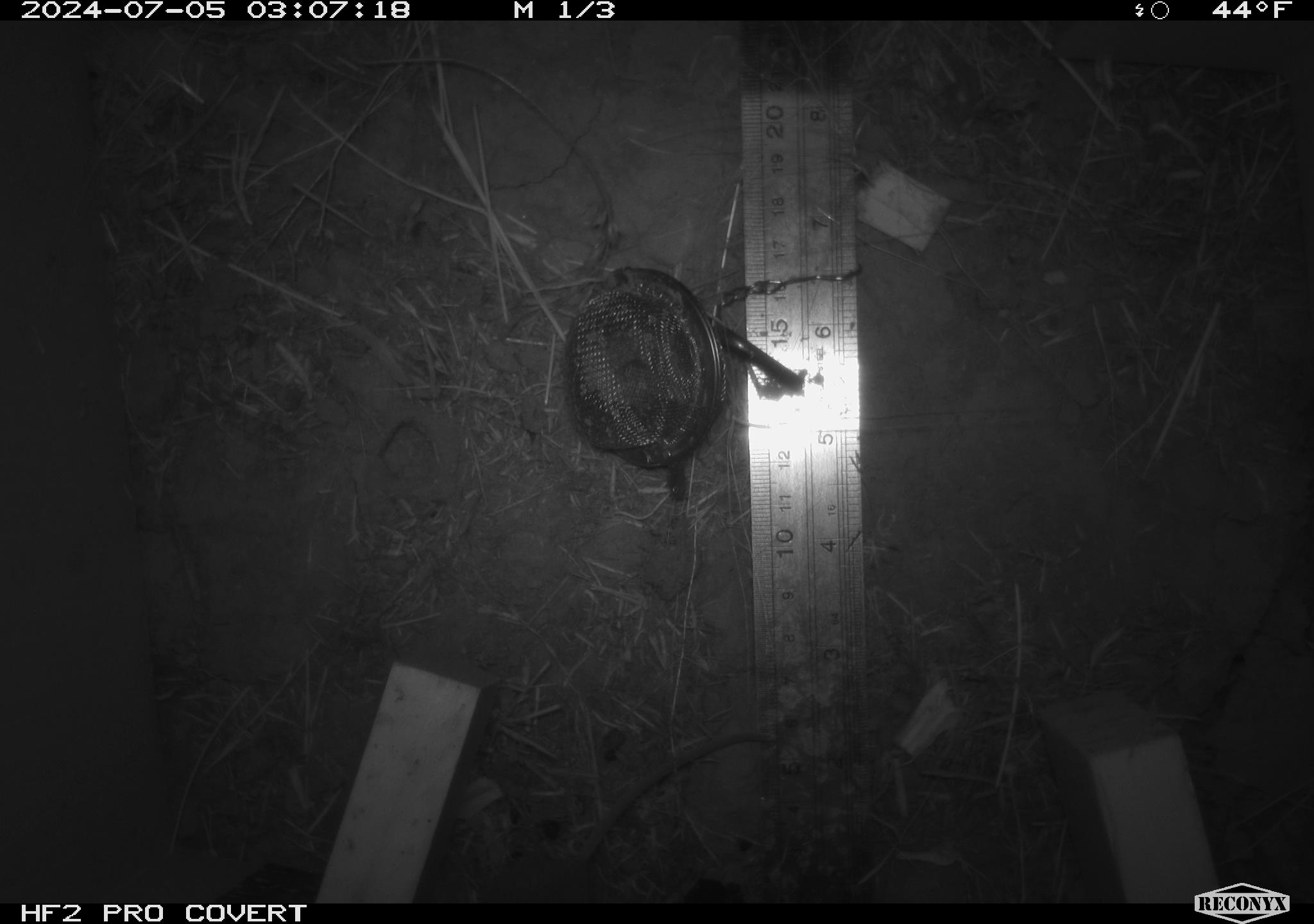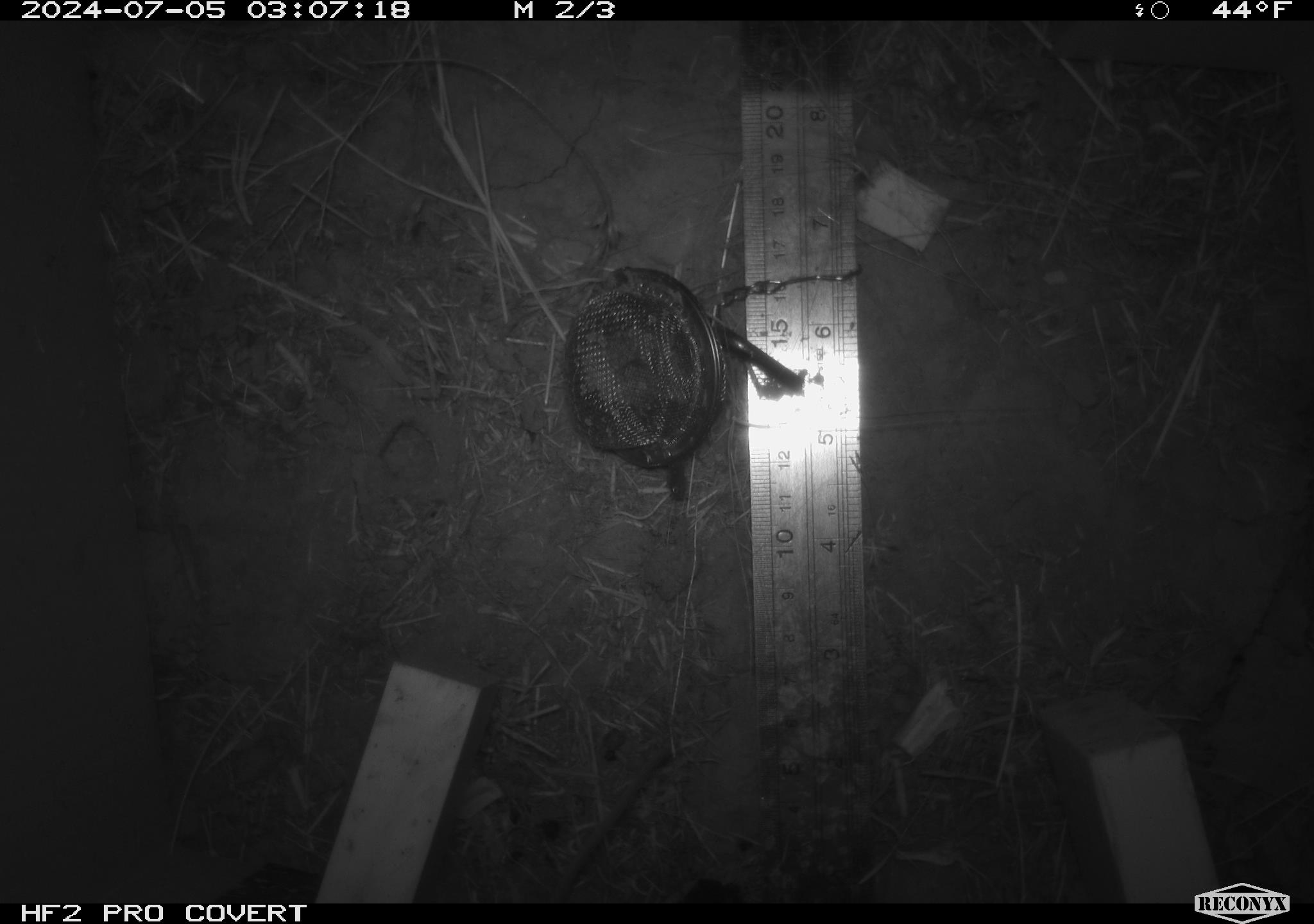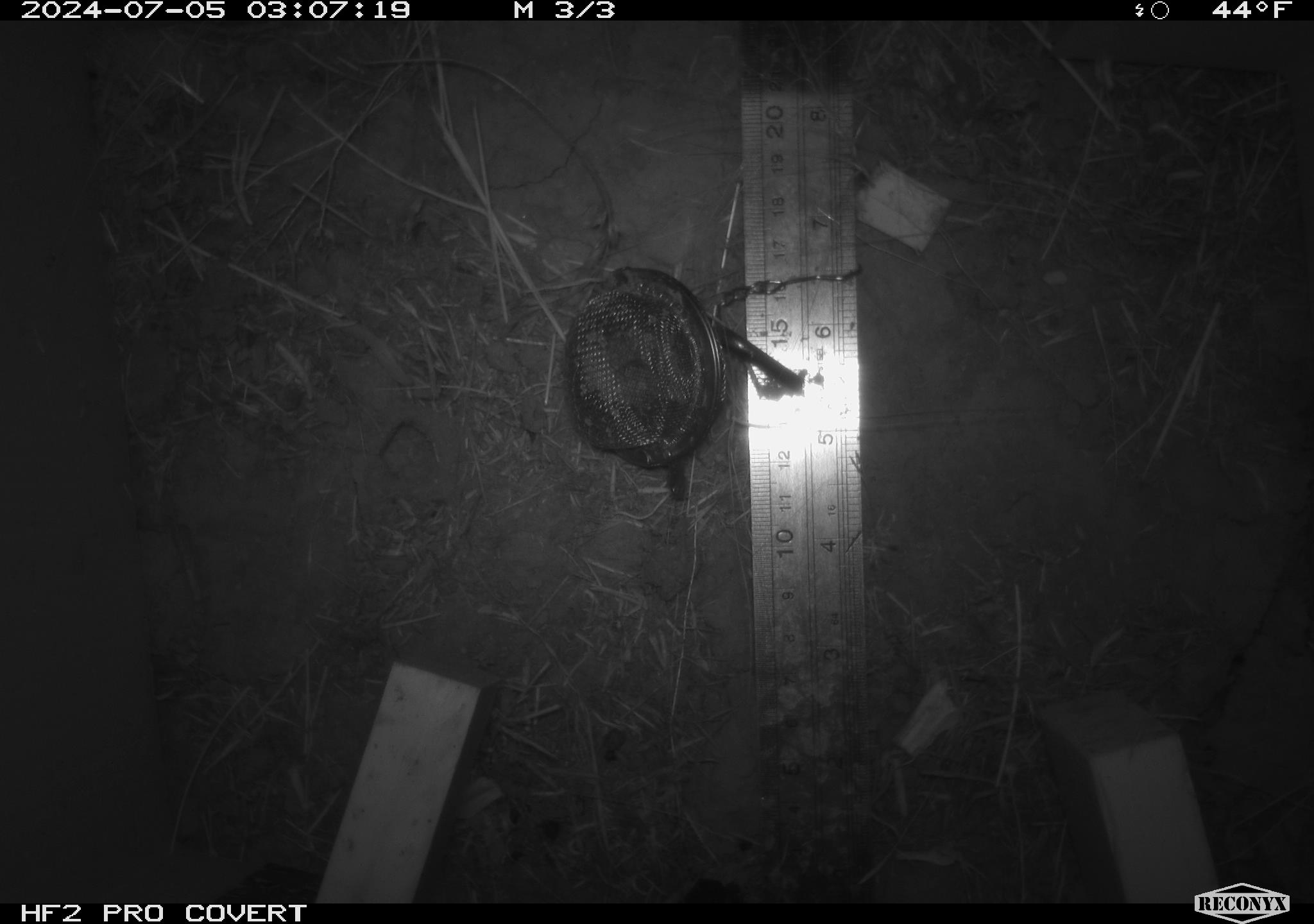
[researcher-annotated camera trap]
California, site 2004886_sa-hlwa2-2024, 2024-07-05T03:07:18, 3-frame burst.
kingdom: Animalia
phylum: Chordata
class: Mammalia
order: Rodentia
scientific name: Rodentia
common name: mouse species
Mouse species (Rodentia).